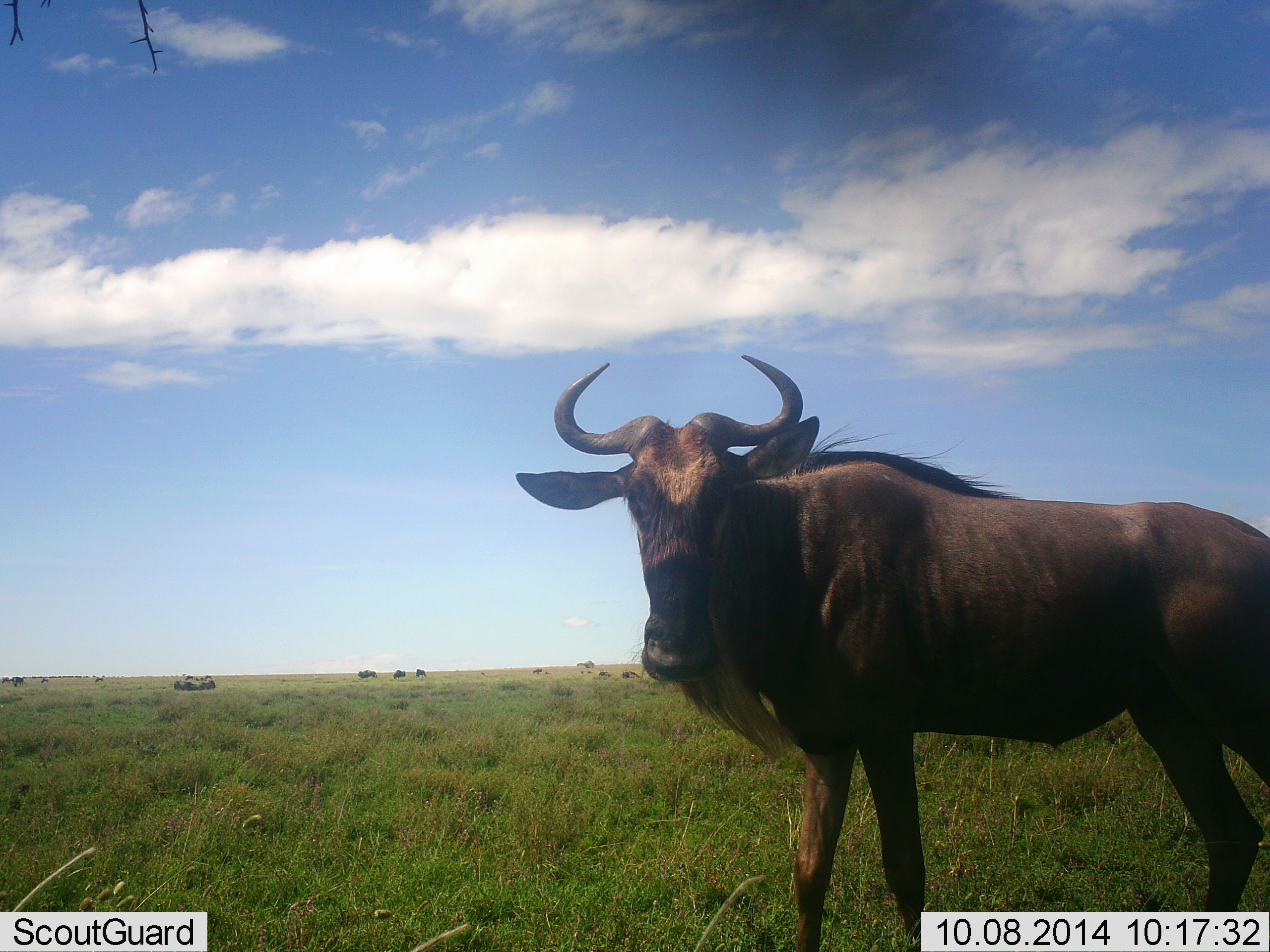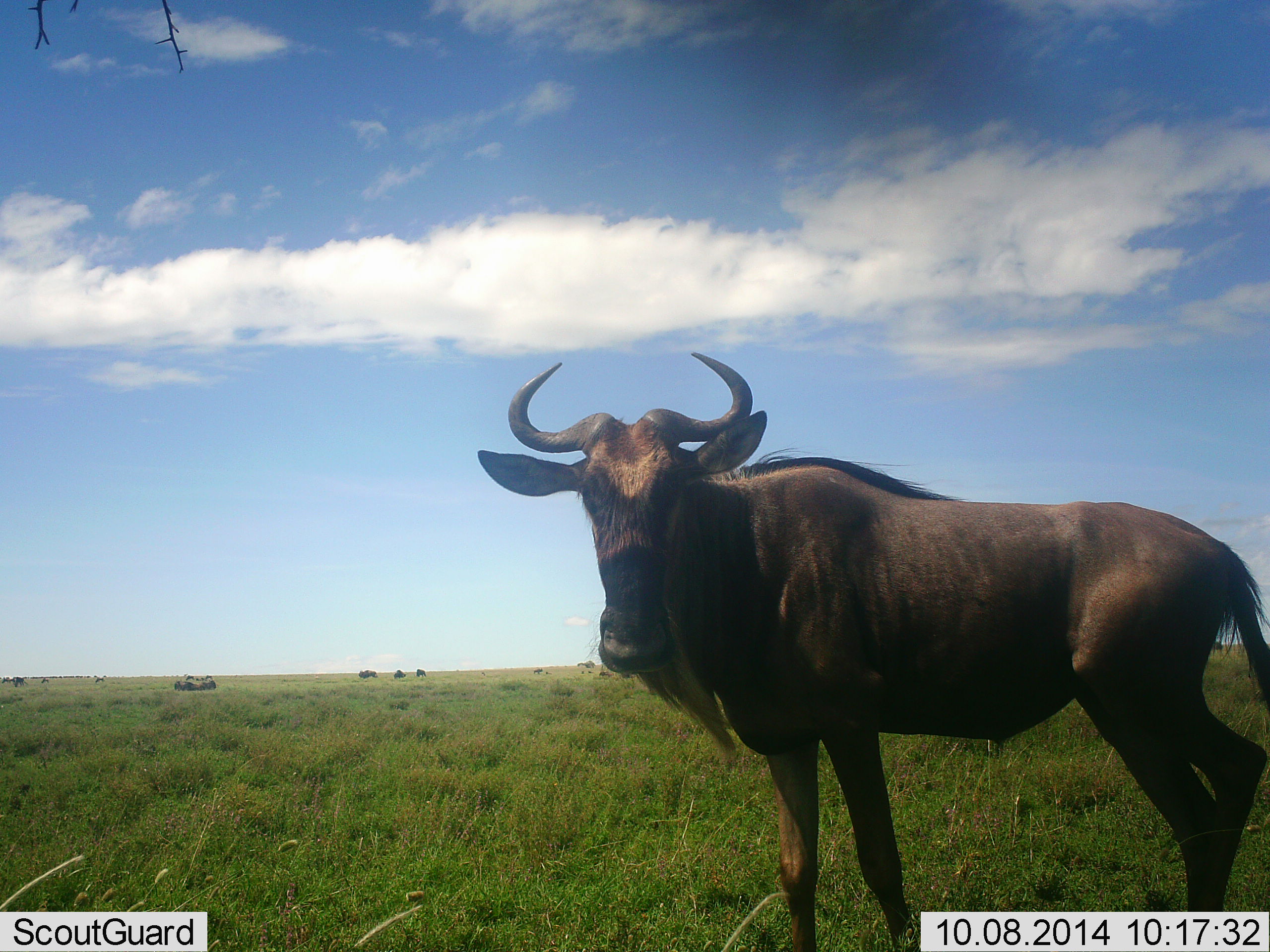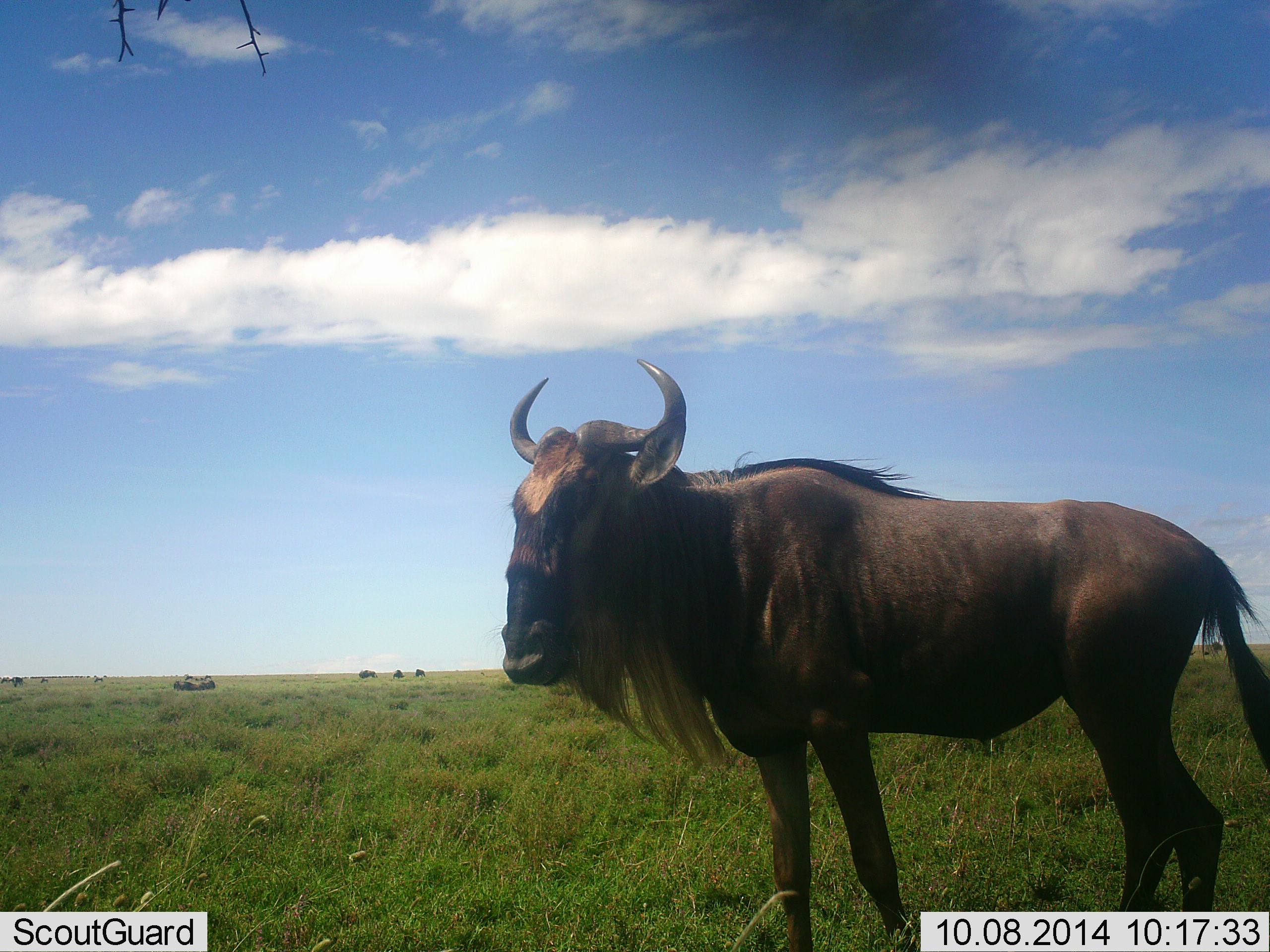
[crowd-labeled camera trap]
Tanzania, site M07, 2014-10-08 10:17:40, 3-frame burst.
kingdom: Animalia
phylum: Chordata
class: Mammalia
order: Artiodactyla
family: Bovidae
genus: Connochaetes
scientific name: Connochaetes taurinus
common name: blue wildebeest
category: wildebeest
Wildebeest (blue wildebeest) (Connochaetes taurinus), count 1. Behavior (volunteer vote fractions): standing 100%, resting 0%, moving 20%, interacting 0%. Young present (vote fraction): 0%. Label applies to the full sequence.